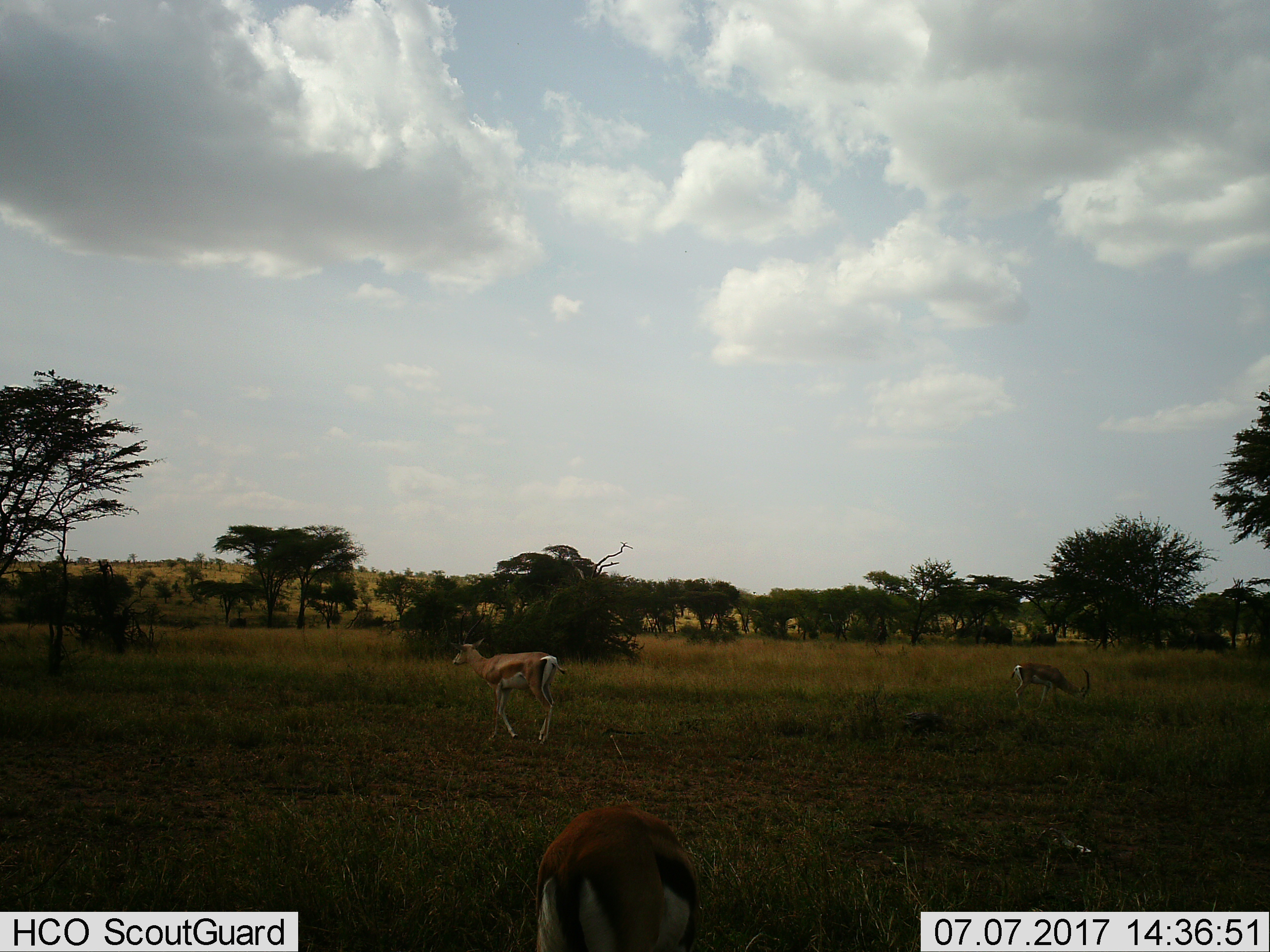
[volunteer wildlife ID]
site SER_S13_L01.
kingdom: Animalia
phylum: Chordata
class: Mammalia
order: Artiodactyla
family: Bovidae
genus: Eudorcas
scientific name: Eudorcas thomsonii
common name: thomson's gazelle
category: gazellethomsons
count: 3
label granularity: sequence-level